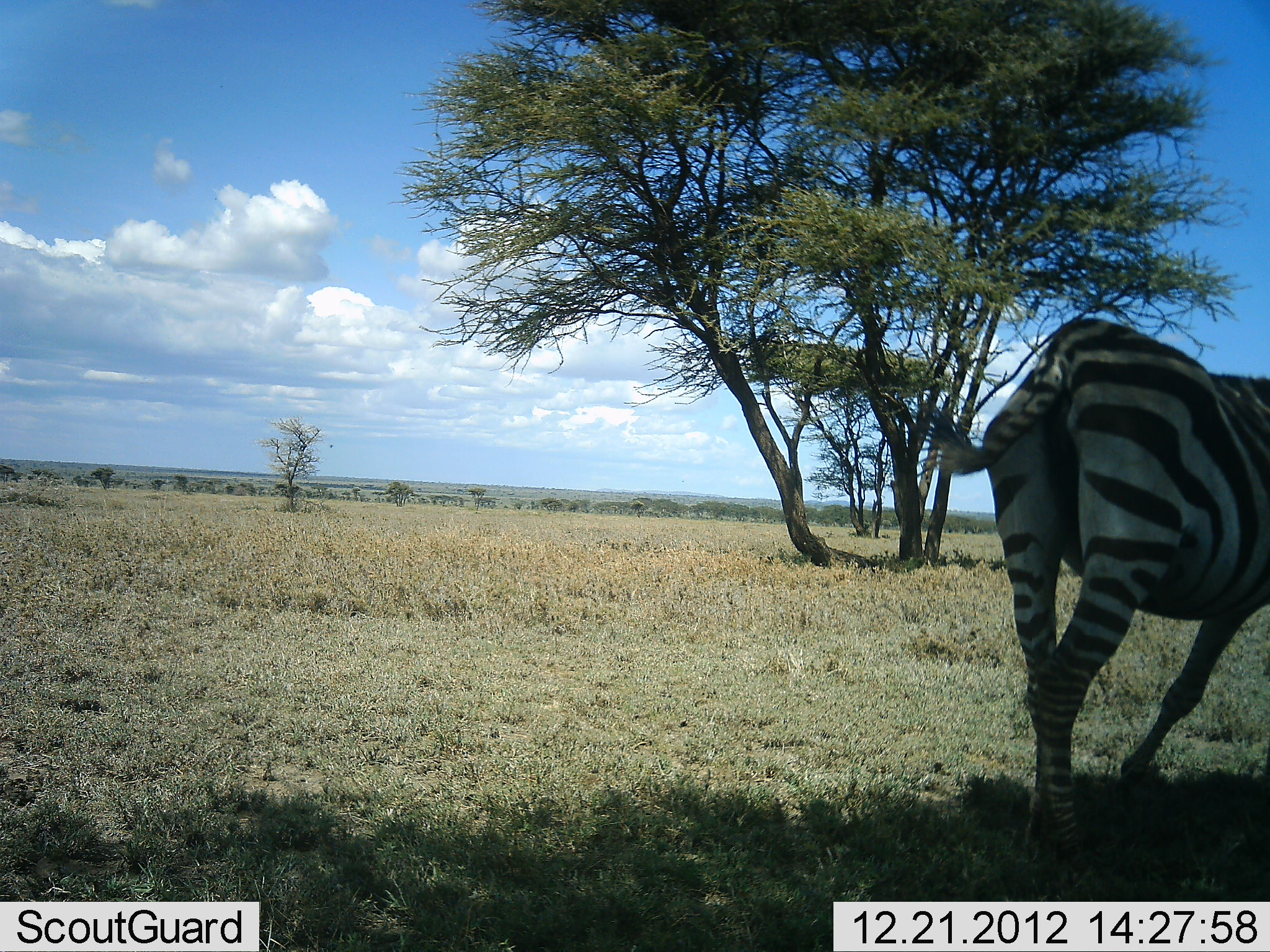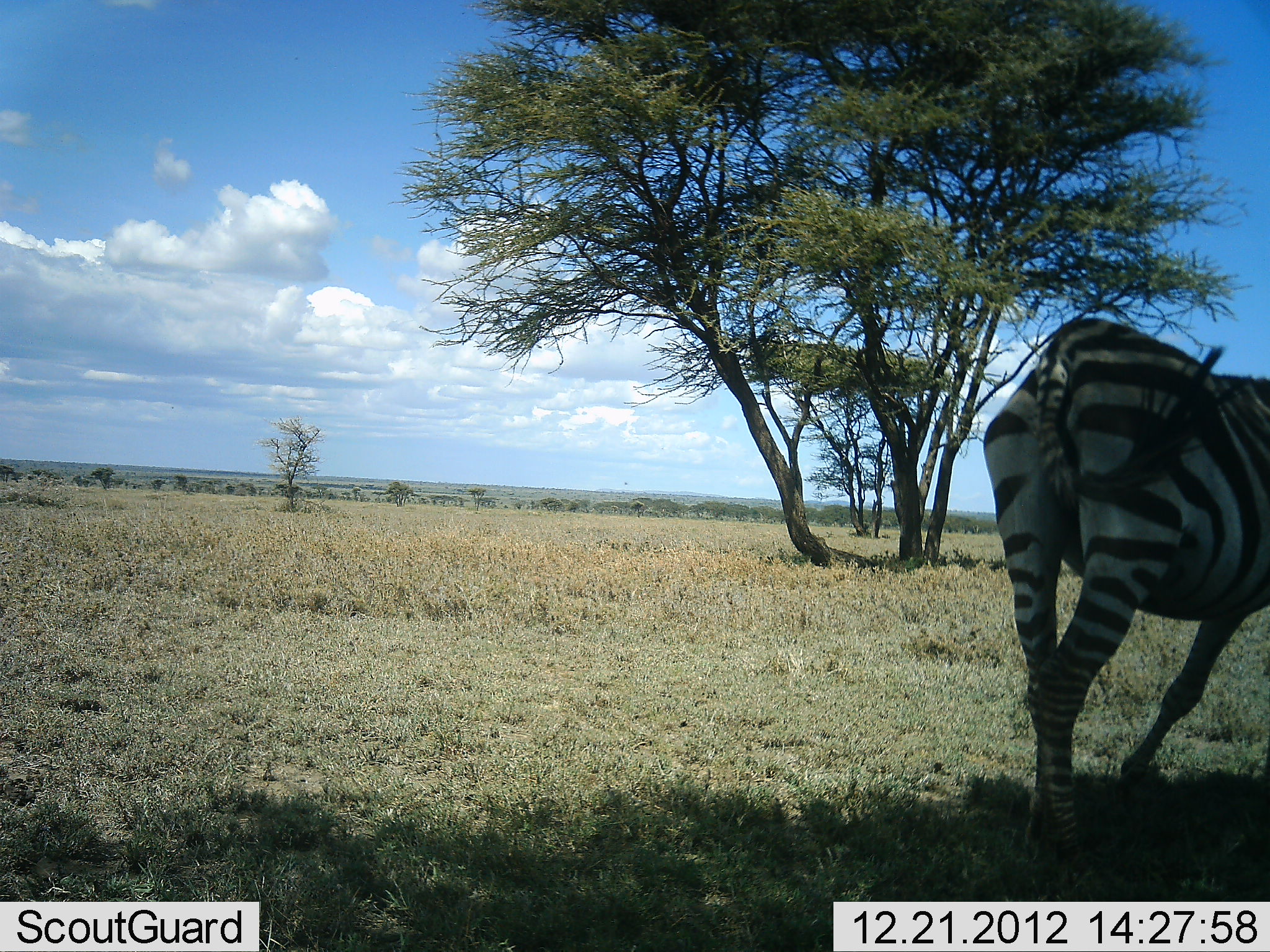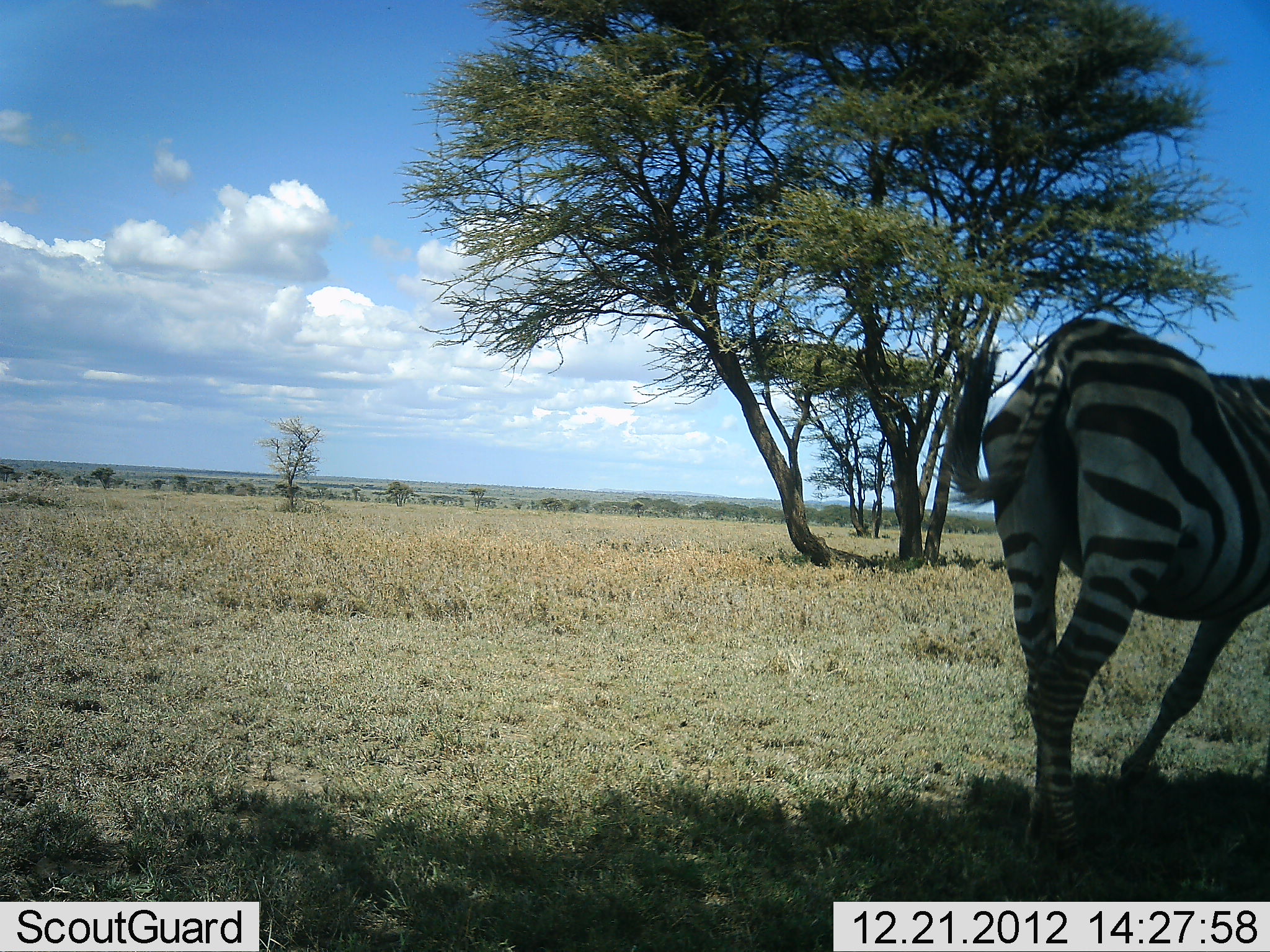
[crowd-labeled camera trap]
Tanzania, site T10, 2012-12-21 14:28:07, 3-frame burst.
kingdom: Animalia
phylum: Chordata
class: Mammalia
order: Perissodactyla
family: Equidae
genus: Equus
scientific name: Equus quagga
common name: plains zebra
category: zebra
Zebra (plains zebra) (Equus quagga), count 1. Behavior (volunteer vote fractions): standing 80%, resting 0%, moving 20%, interacting 0%. Young present (vote fraction): 0%. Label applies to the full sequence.